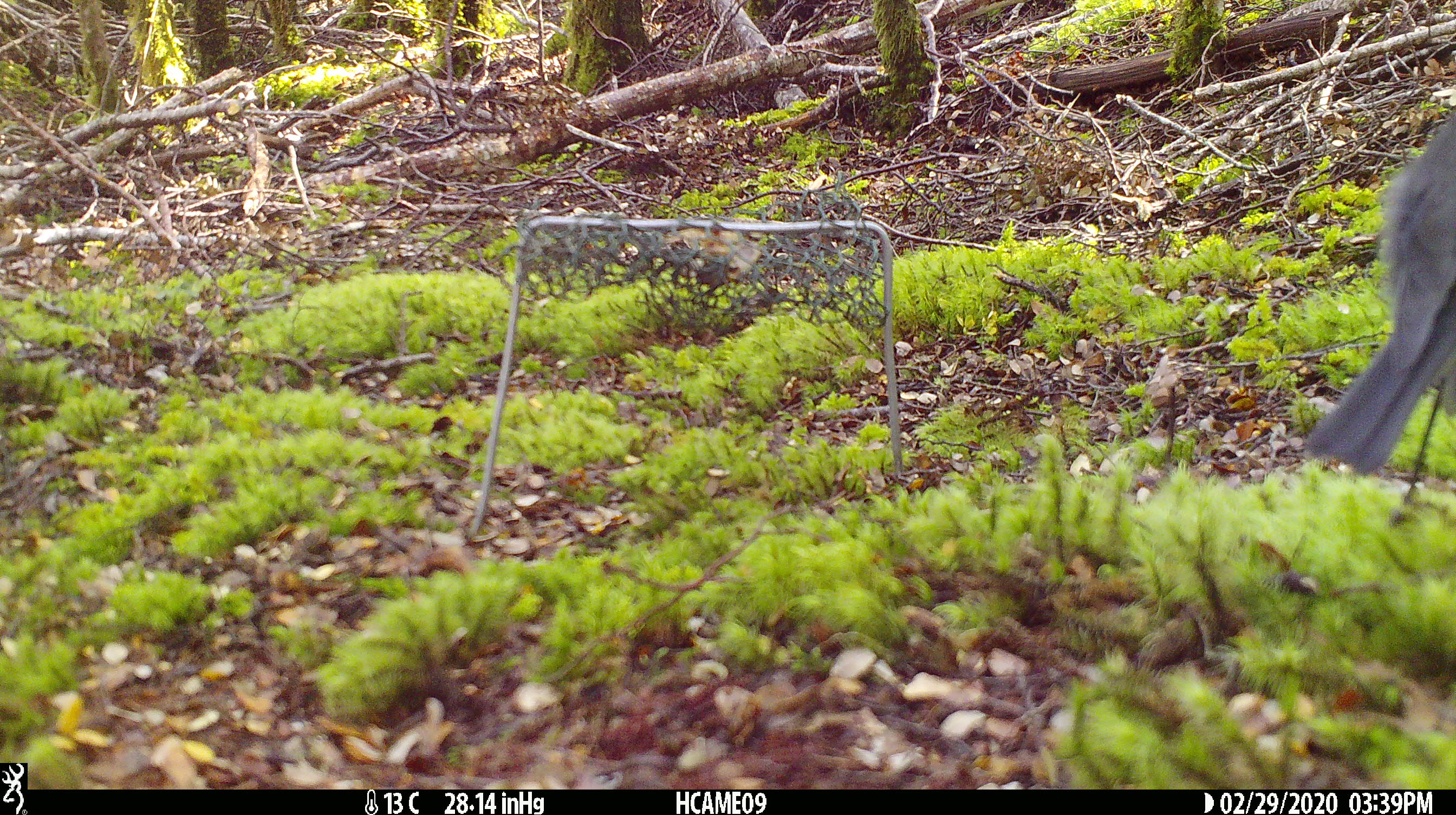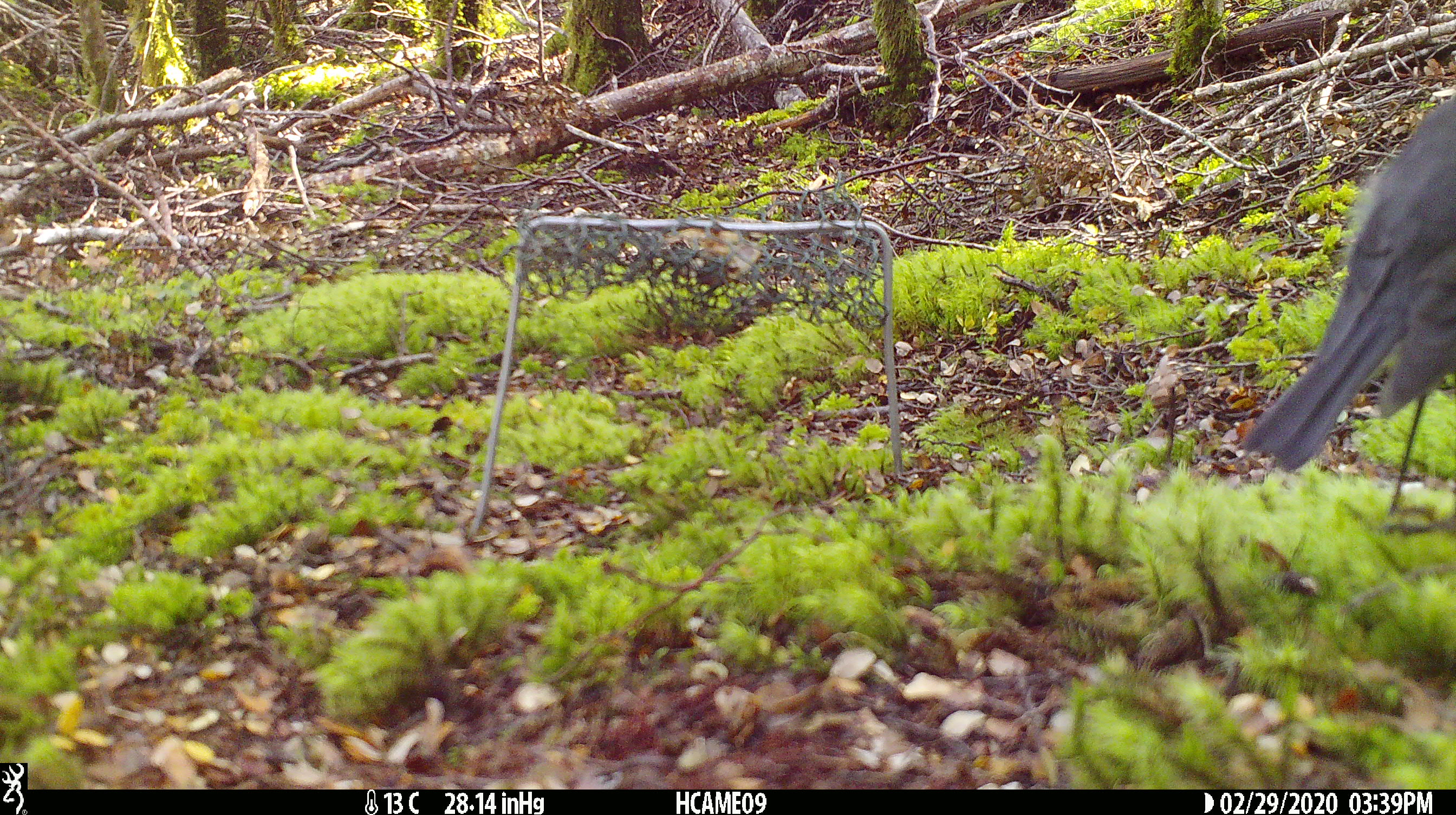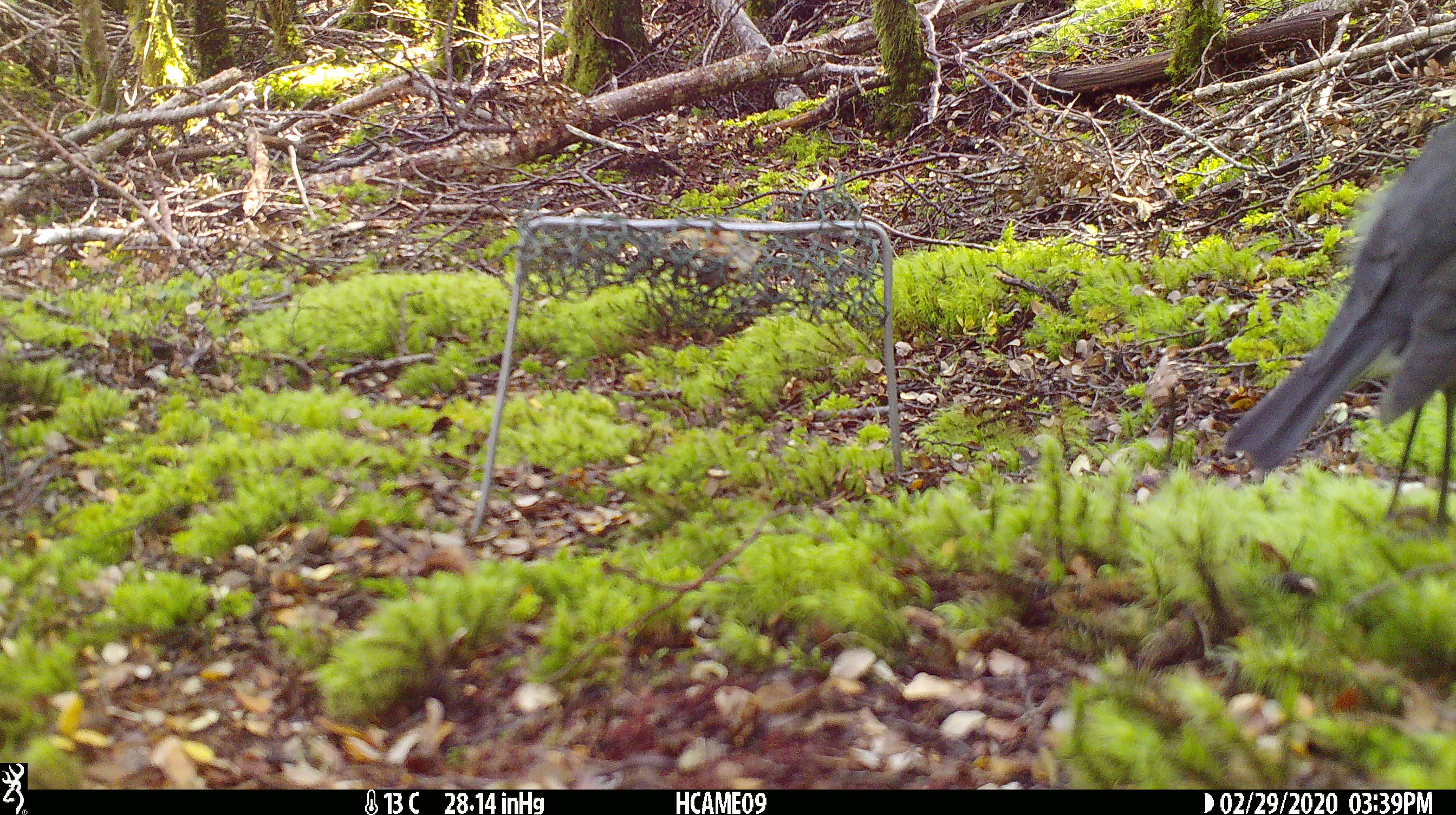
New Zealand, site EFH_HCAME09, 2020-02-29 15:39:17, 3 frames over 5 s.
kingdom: Animalia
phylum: Chordata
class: Aves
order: Passeriformes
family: Petroicidae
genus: Petroica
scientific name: Petroica australis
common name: new zealand robin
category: robin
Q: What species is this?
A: Robin (new zealand robin) (Petroica australis).